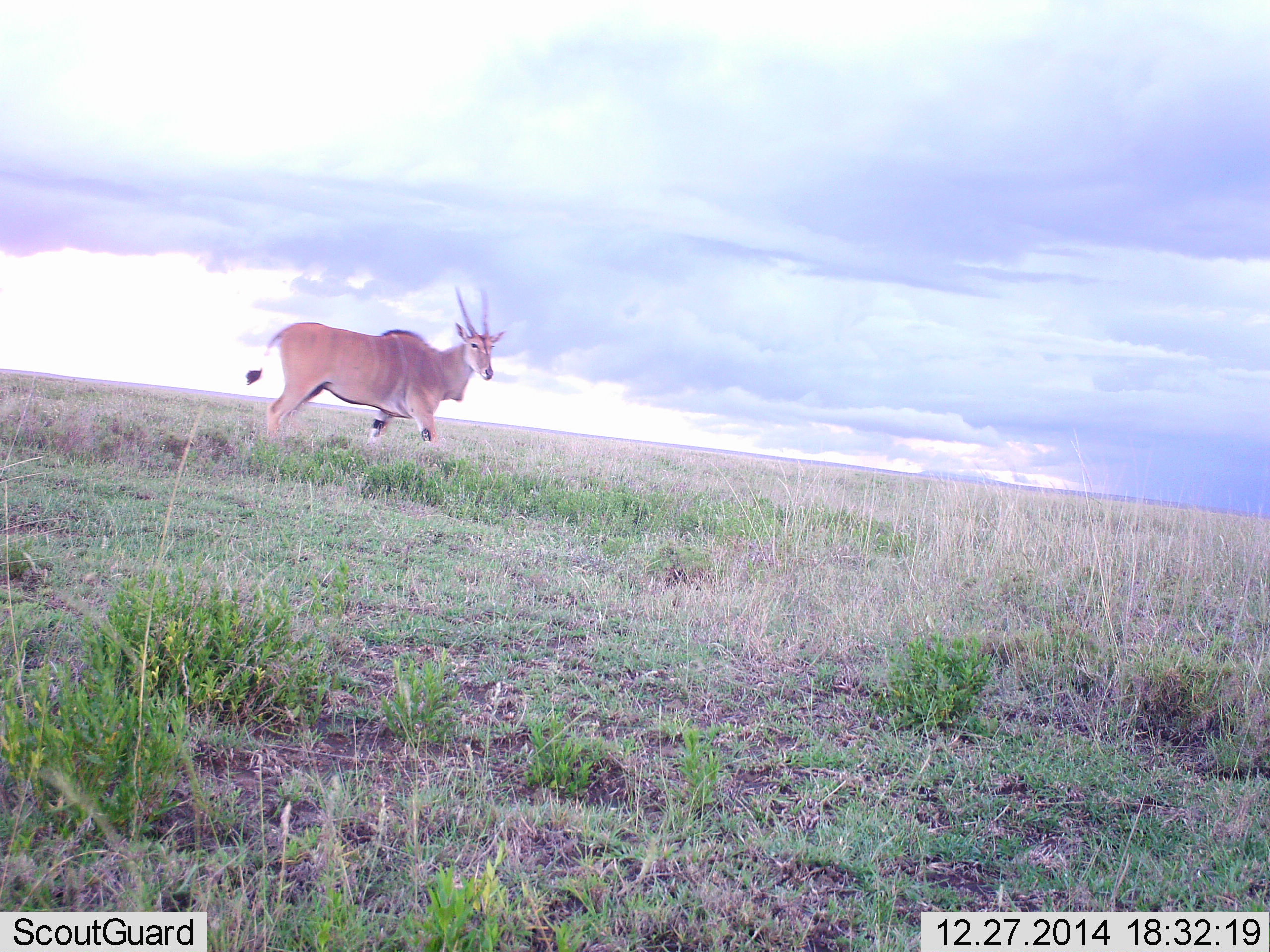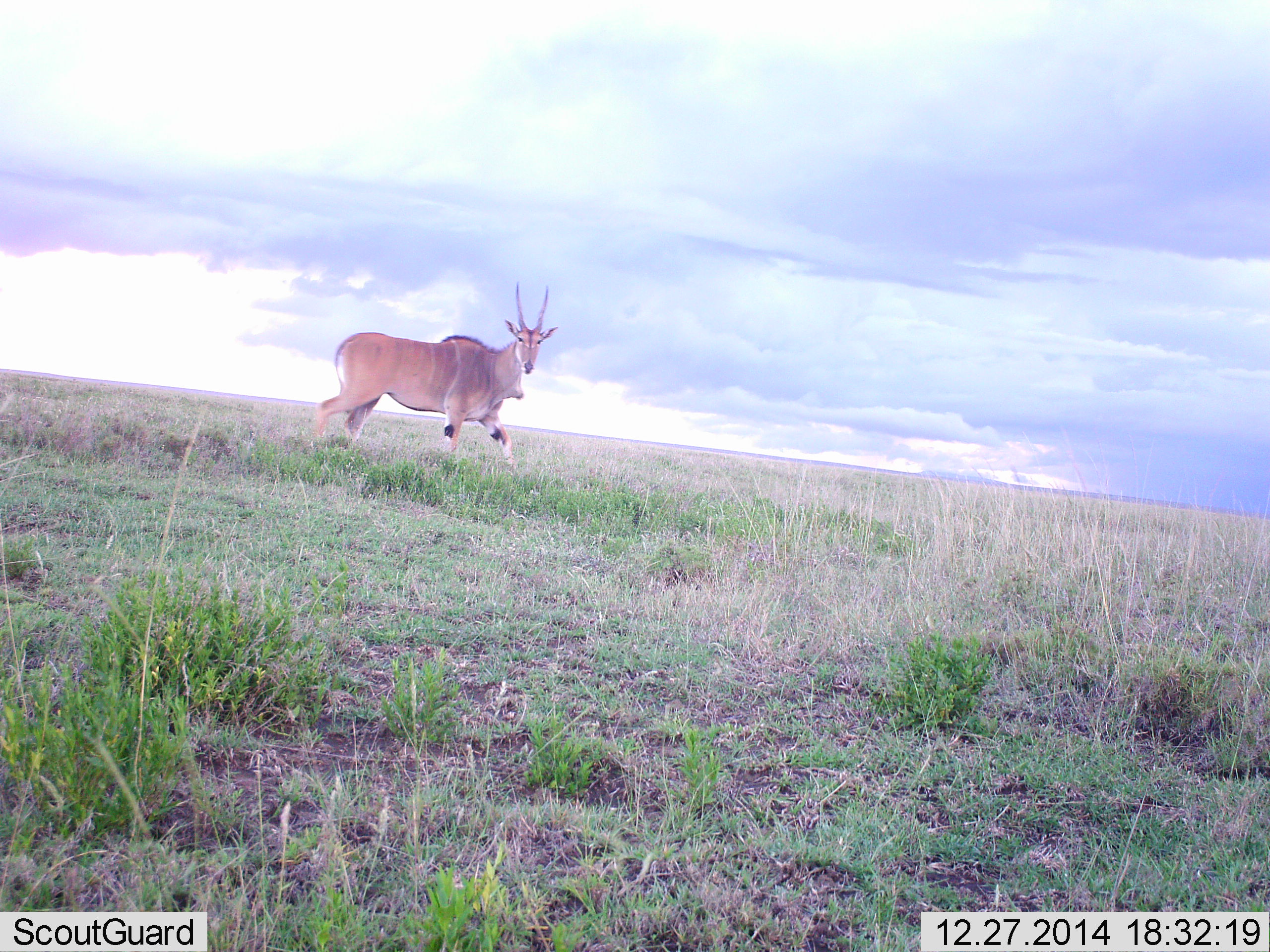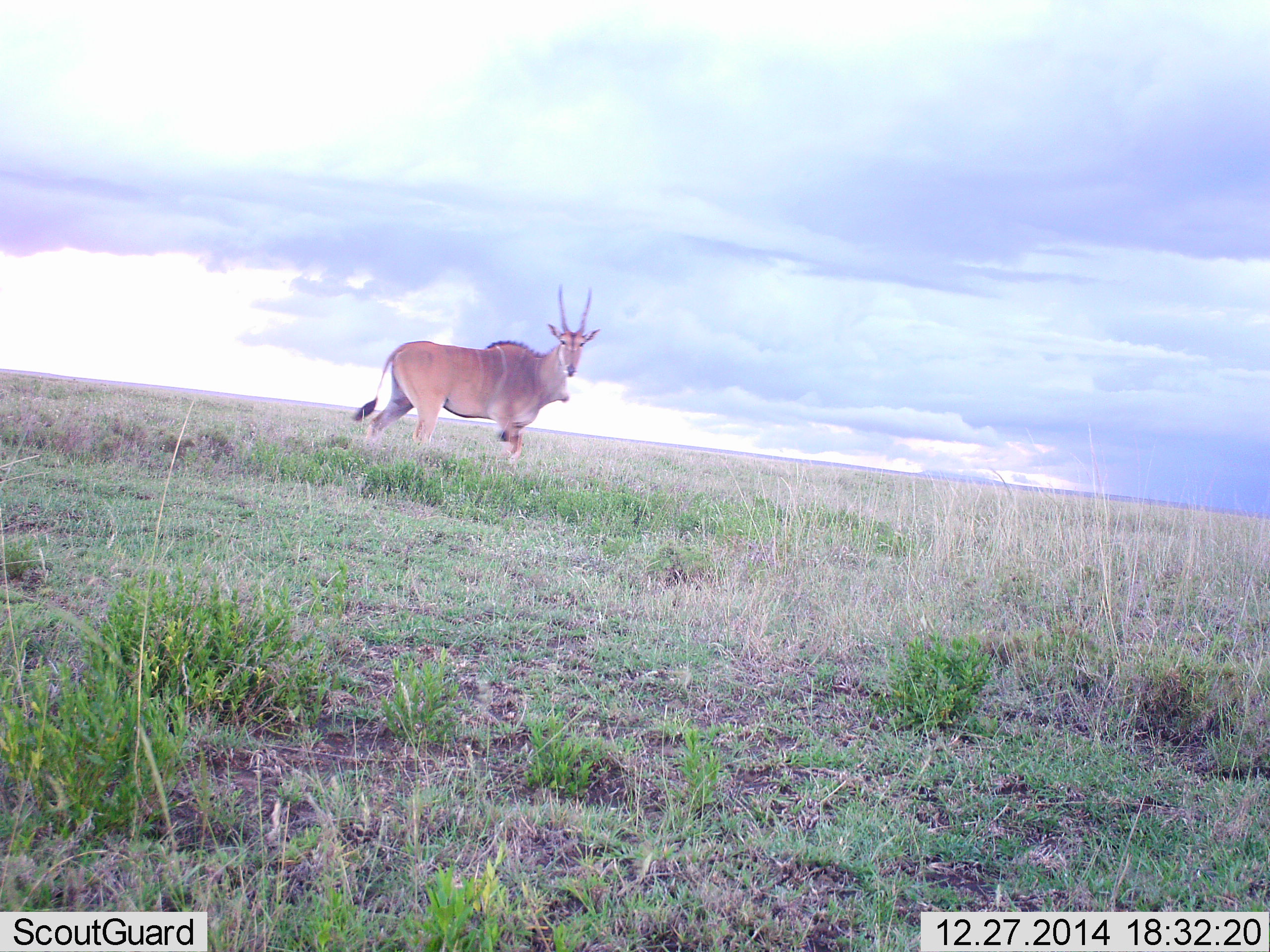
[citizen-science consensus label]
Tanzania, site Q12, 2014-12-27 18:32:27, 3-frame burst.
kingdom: Animalia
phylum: Chordata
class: Mammalia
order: Artiodactyla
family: Bovidae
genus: Tragelaphus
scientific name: Tragelaphus oryx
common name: eland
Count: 1.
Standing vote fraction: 30%.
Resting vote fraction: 0%.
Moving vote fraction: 80%.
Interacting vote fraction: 0%.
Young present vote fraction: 0%.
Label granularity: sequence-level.